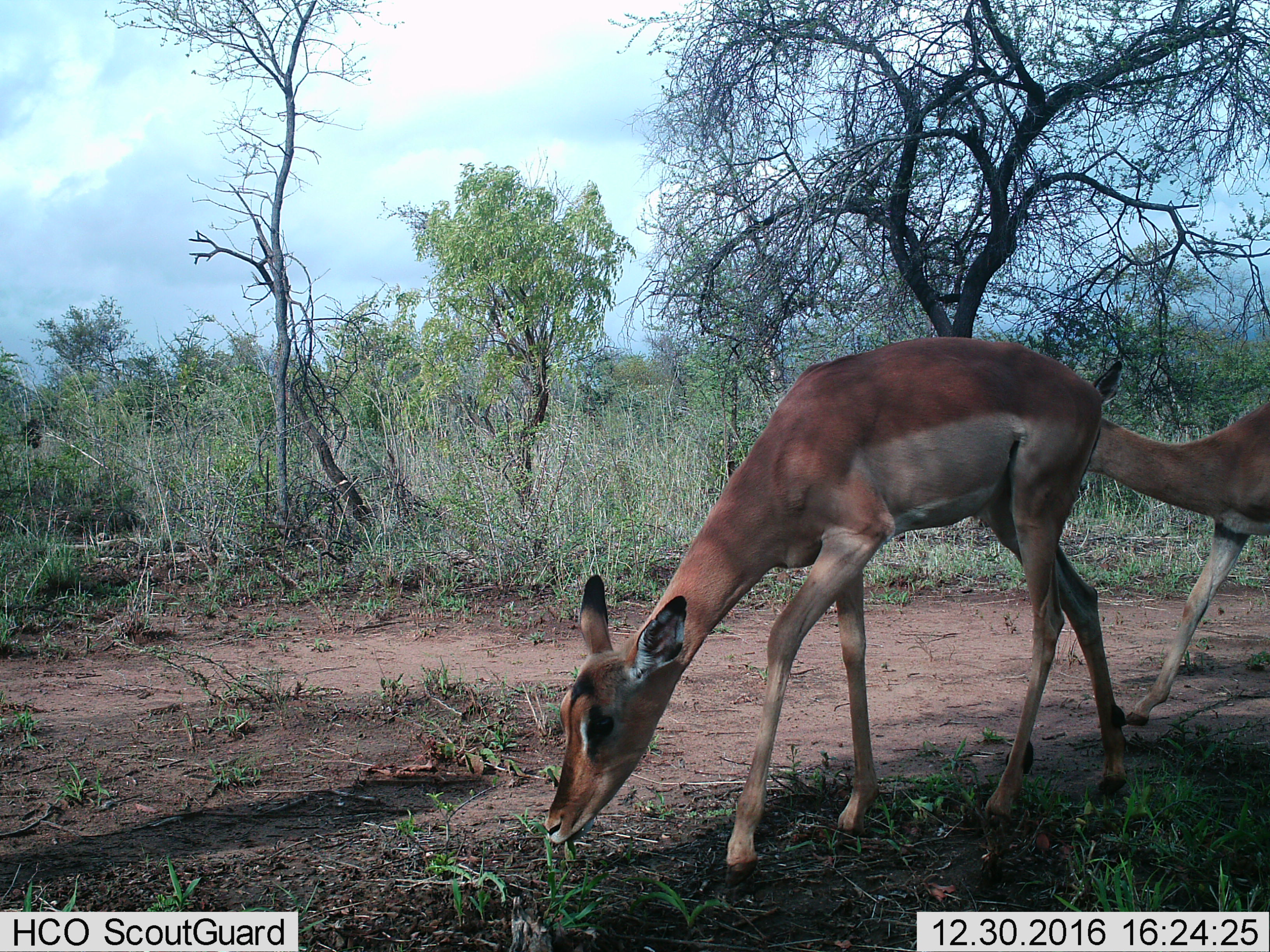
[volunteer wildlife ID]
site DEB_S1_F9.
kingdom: Animalia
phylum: Chordata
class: Mammalia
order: Artiodactyla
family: Bovidae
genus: Aepyceros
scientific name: Aepyceros melampus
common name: impala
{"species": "impala (Aepyceros melampus)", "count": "2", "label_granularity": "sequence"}